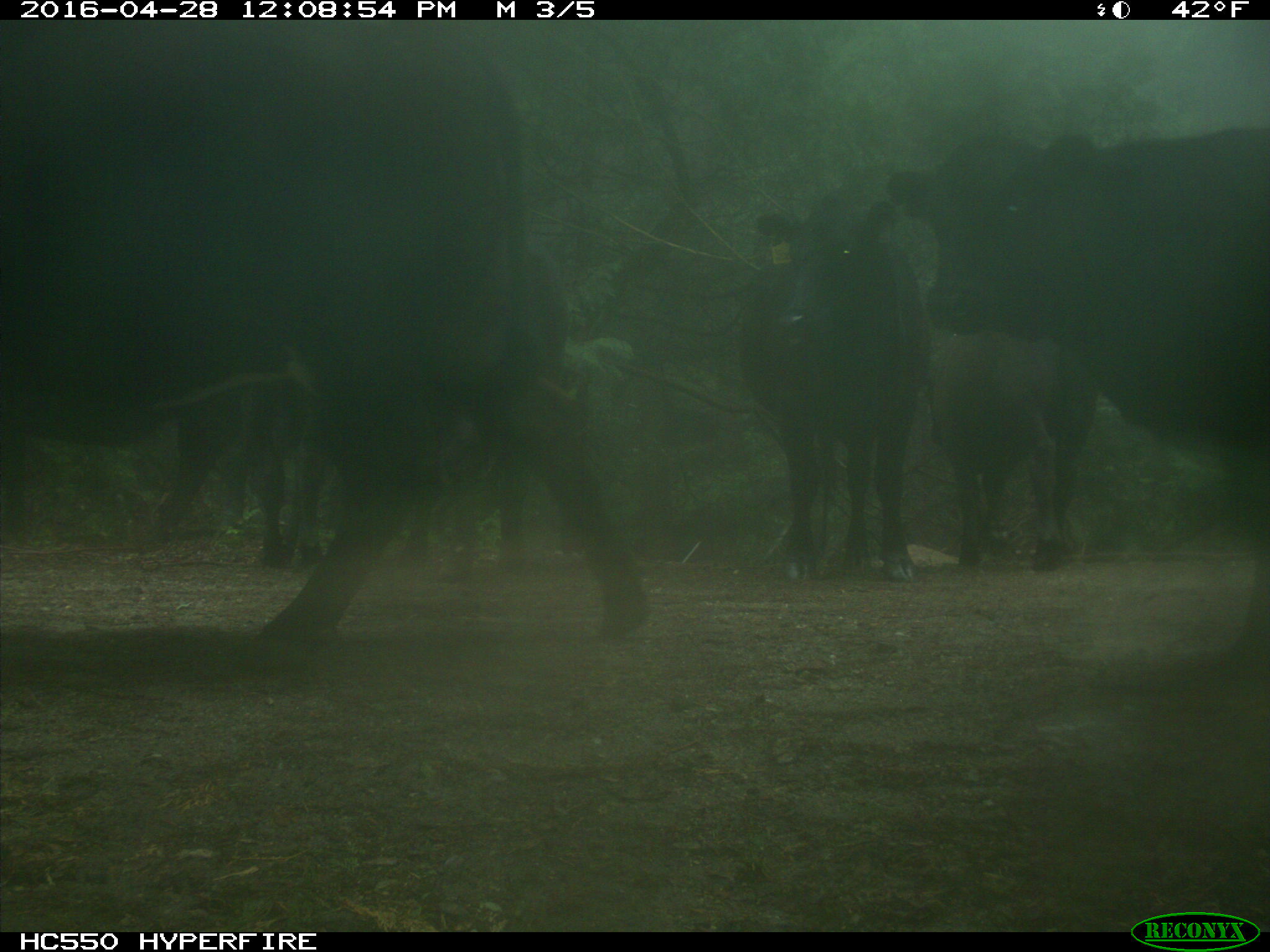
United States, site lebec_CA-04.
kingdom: Animalia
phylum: Chordata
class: Mammalia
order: Artiodactyla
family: Bovidae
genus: Bos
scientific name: Bos taurus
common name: domestic cow